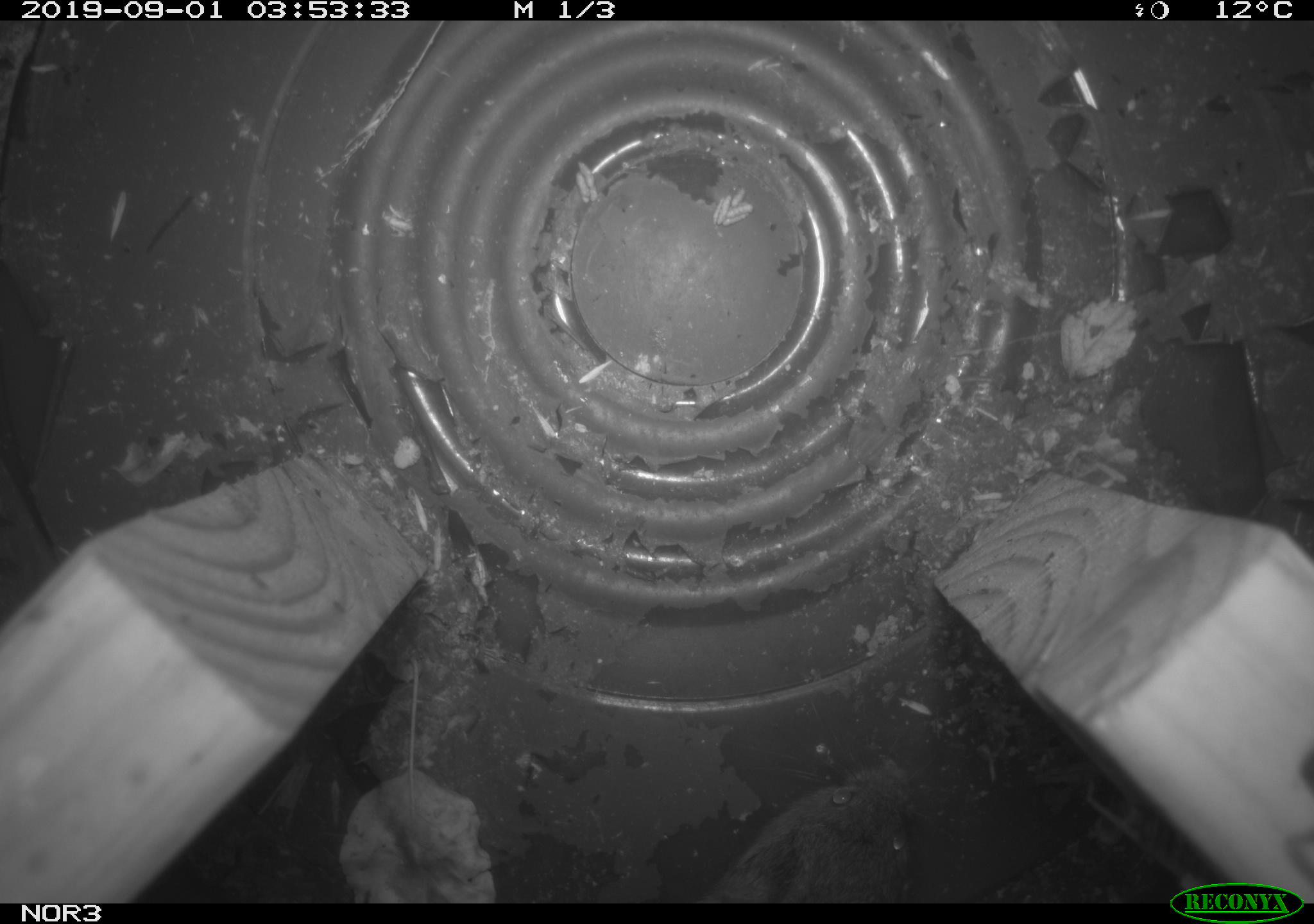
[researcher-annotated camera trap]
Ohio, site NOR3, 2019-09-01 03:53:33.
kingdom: Animalia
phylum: Chordata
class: Mammalia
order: Rodentia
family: Cricetidae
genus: Microtus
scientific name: Microtus pennsylvanicus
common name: meadow vole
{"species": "meadow vole (Microtus pennsylvanicus)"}